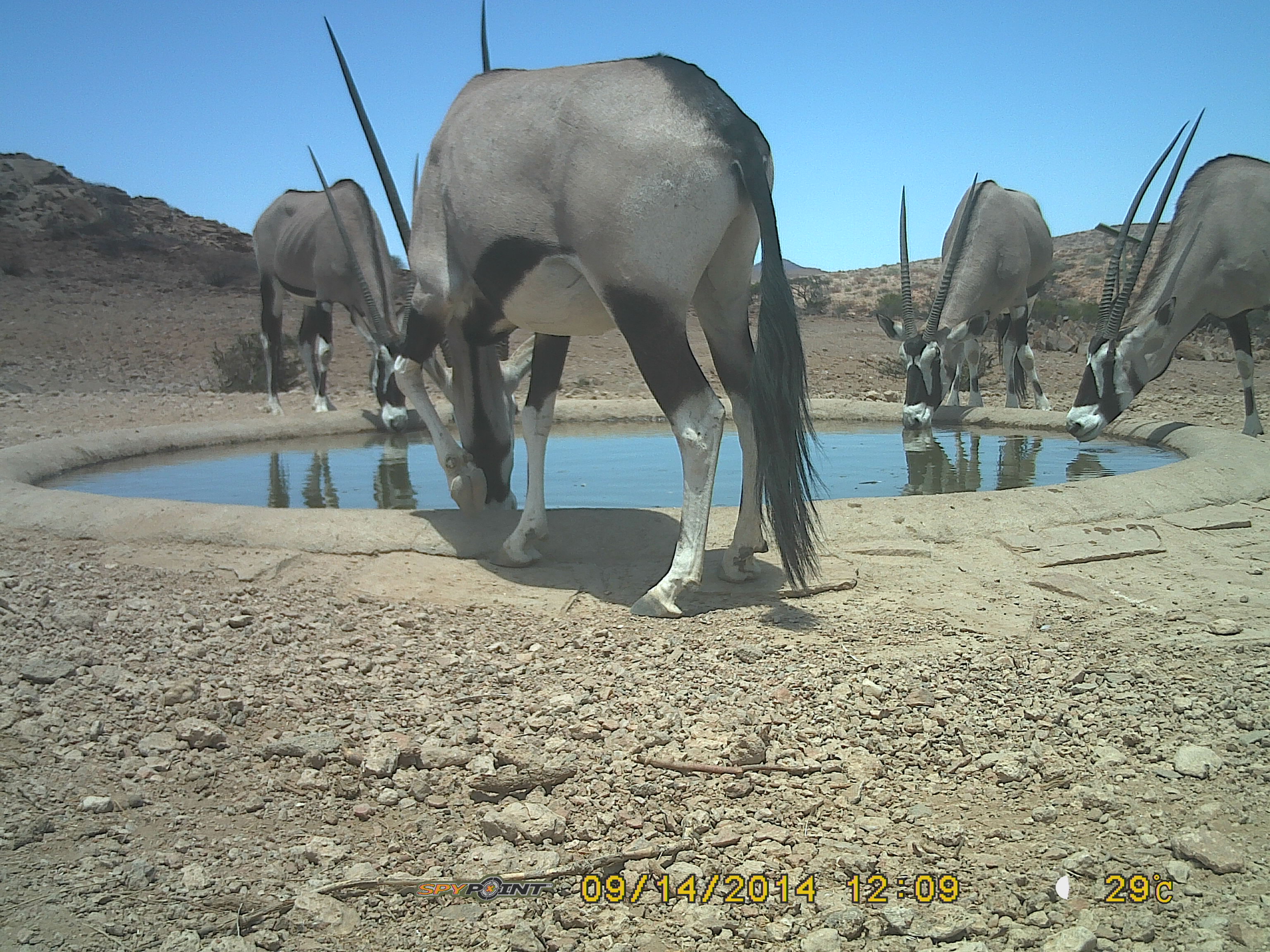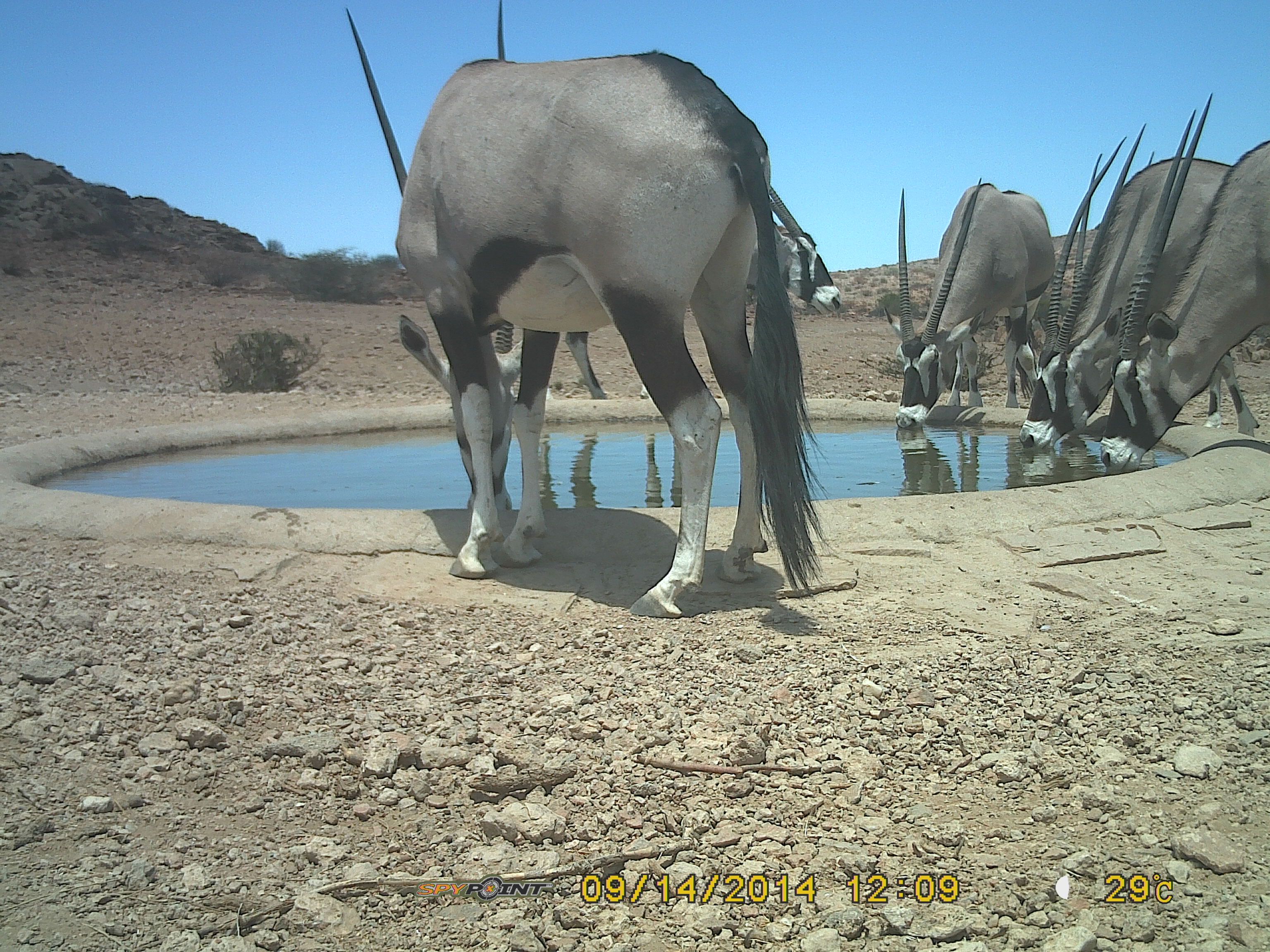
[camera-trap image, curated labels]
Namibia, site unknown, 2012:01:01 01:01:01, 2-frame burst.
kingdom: Animalia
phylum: Chordata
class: Mammalia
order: Artiodactyla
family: Bovidae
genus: Oryx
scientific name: Oryx gazella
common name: gemsbok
Oryx gazella (gemsbok).